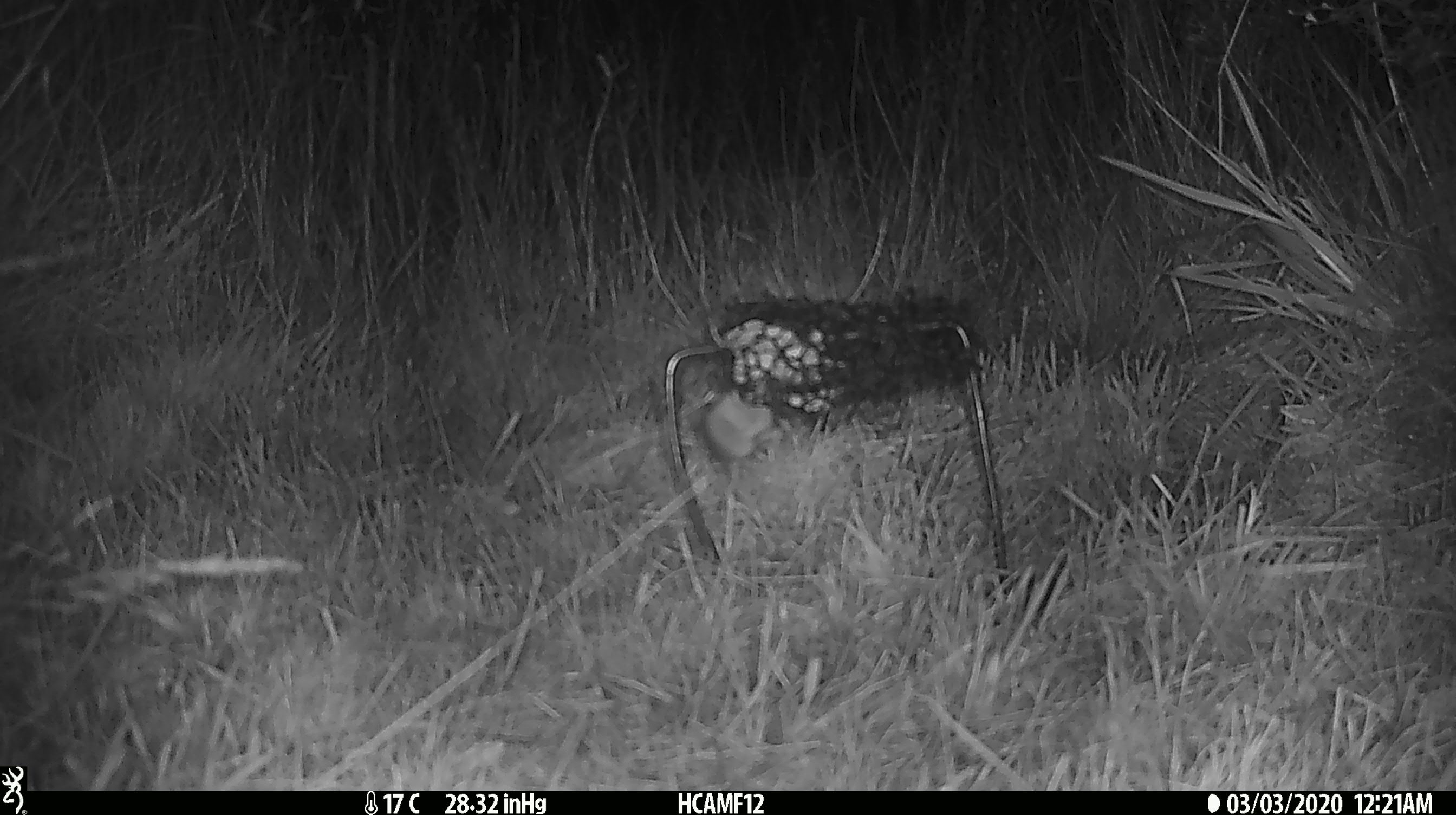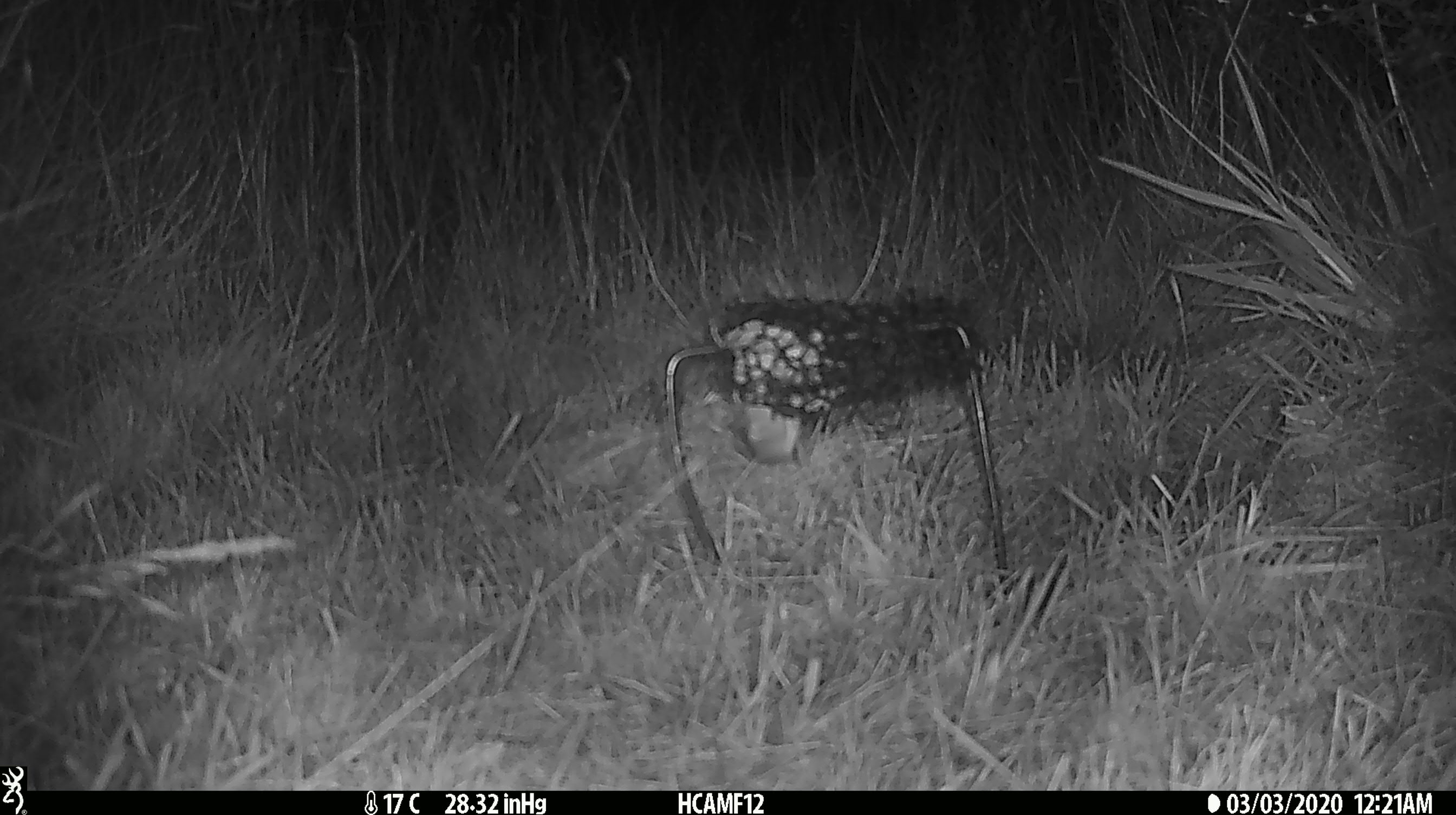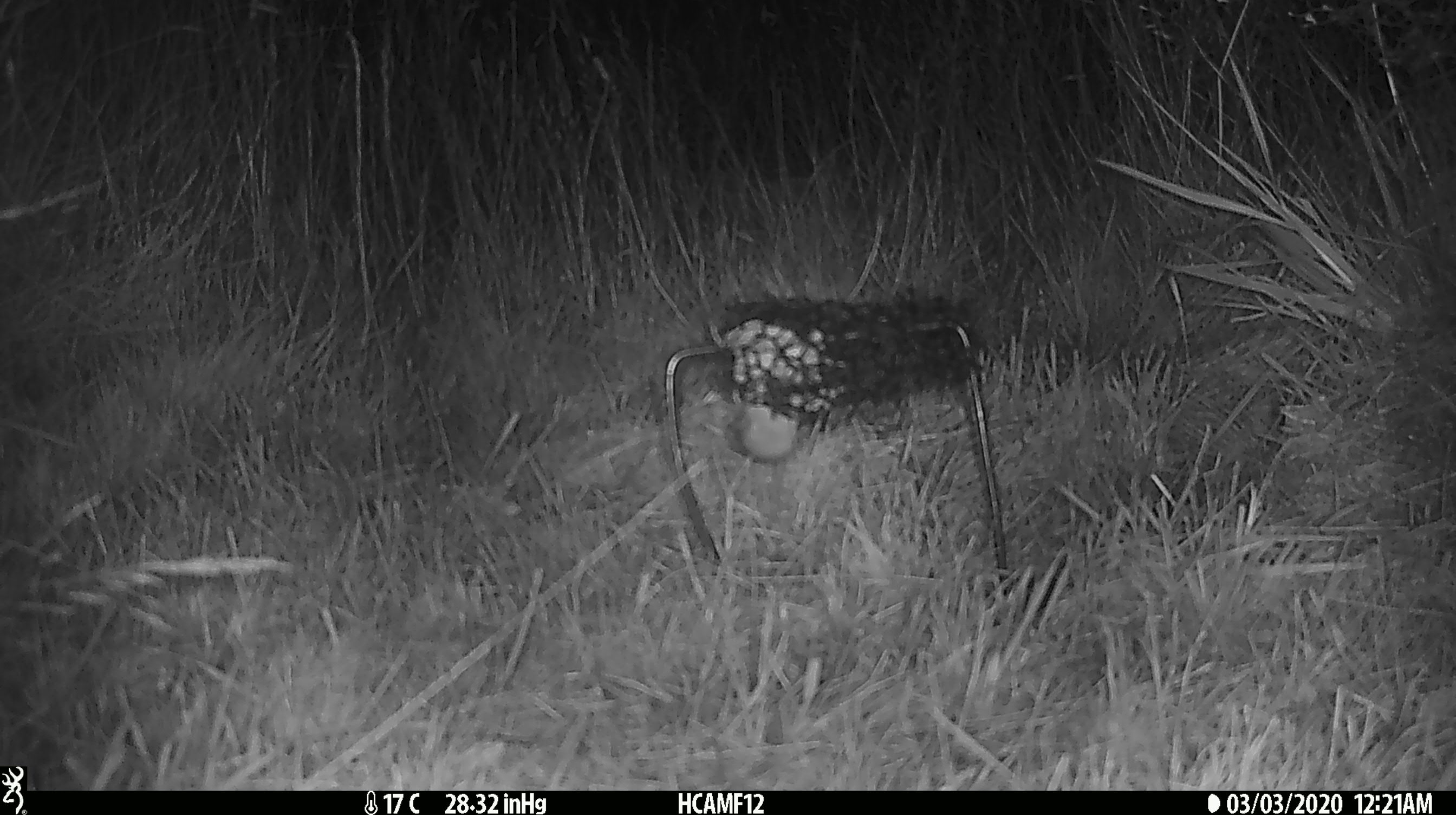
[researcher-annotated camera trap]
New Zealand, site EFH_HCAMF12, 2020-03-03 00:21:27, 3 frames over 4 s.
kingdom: Animalia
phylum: Chordata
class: Mammalia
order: Rodentia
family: Muridae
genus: Mus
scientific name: Mus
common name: mouse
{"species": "mouse (Mus)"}